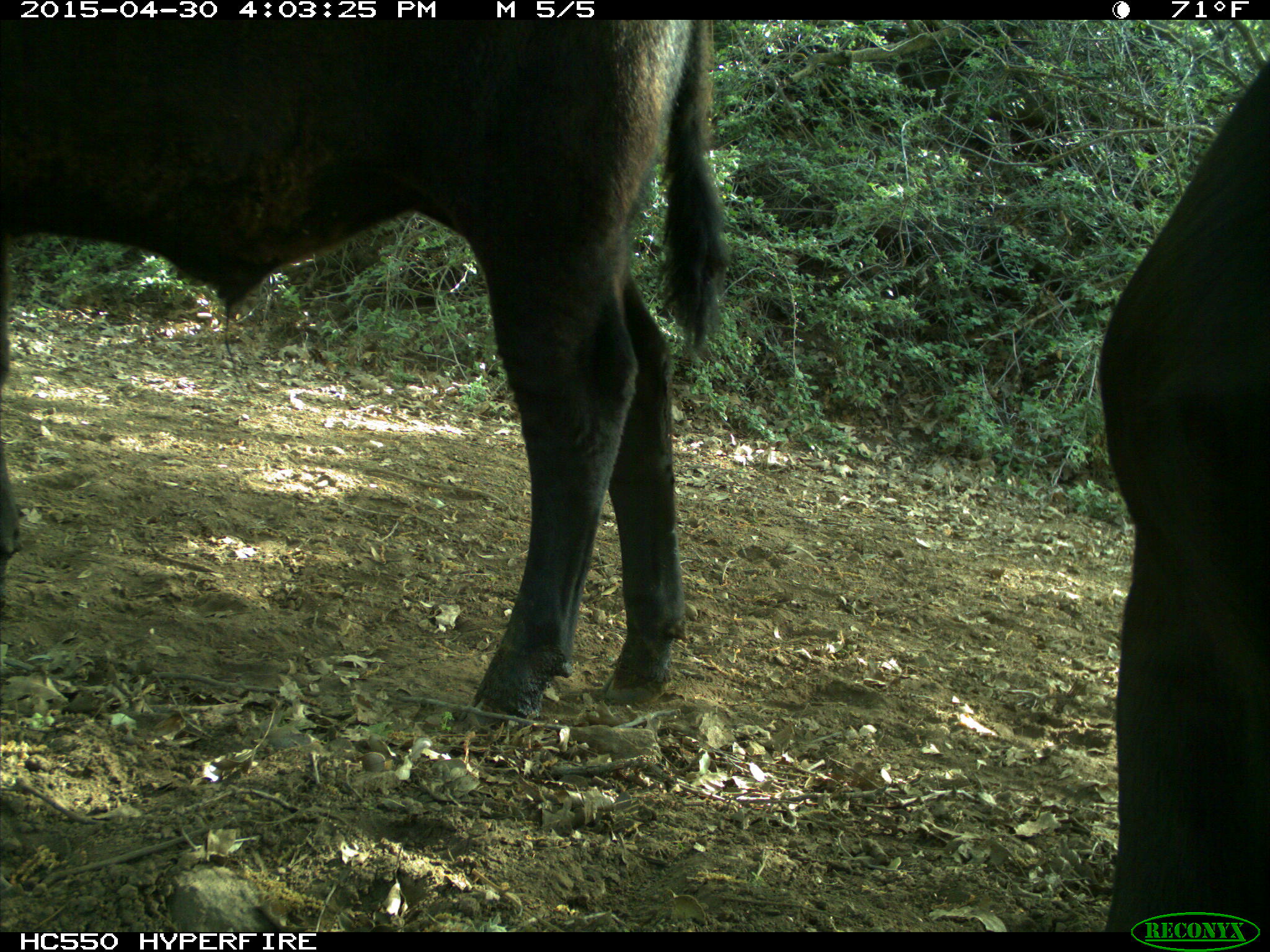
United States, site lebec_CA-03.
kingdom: Animalia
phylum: Chordata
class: Mammalia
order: Artiodactyla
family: Bovidae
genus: Bos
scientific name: Bos taurus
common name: domestic cow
Bos taurus (domestic cow).